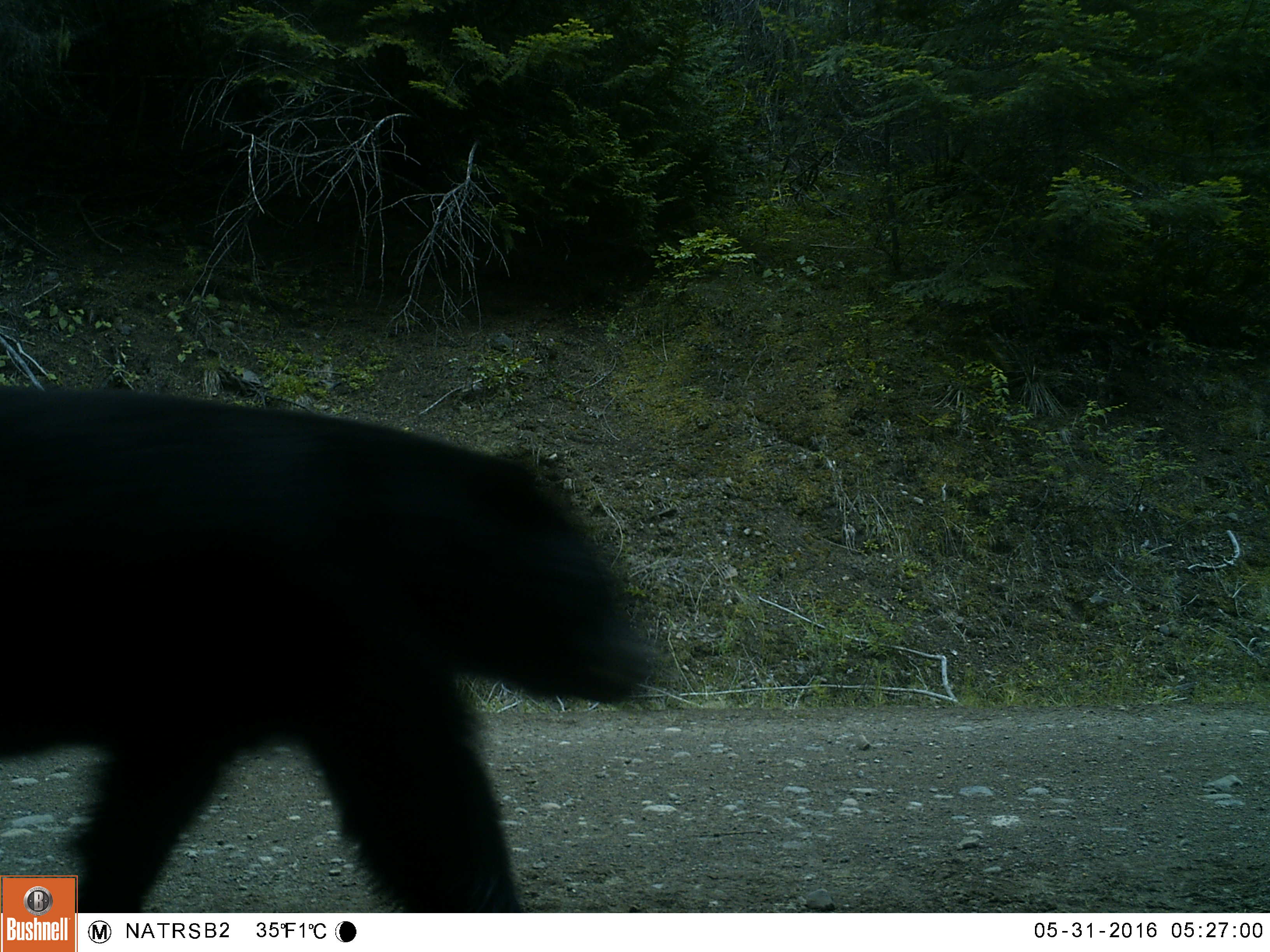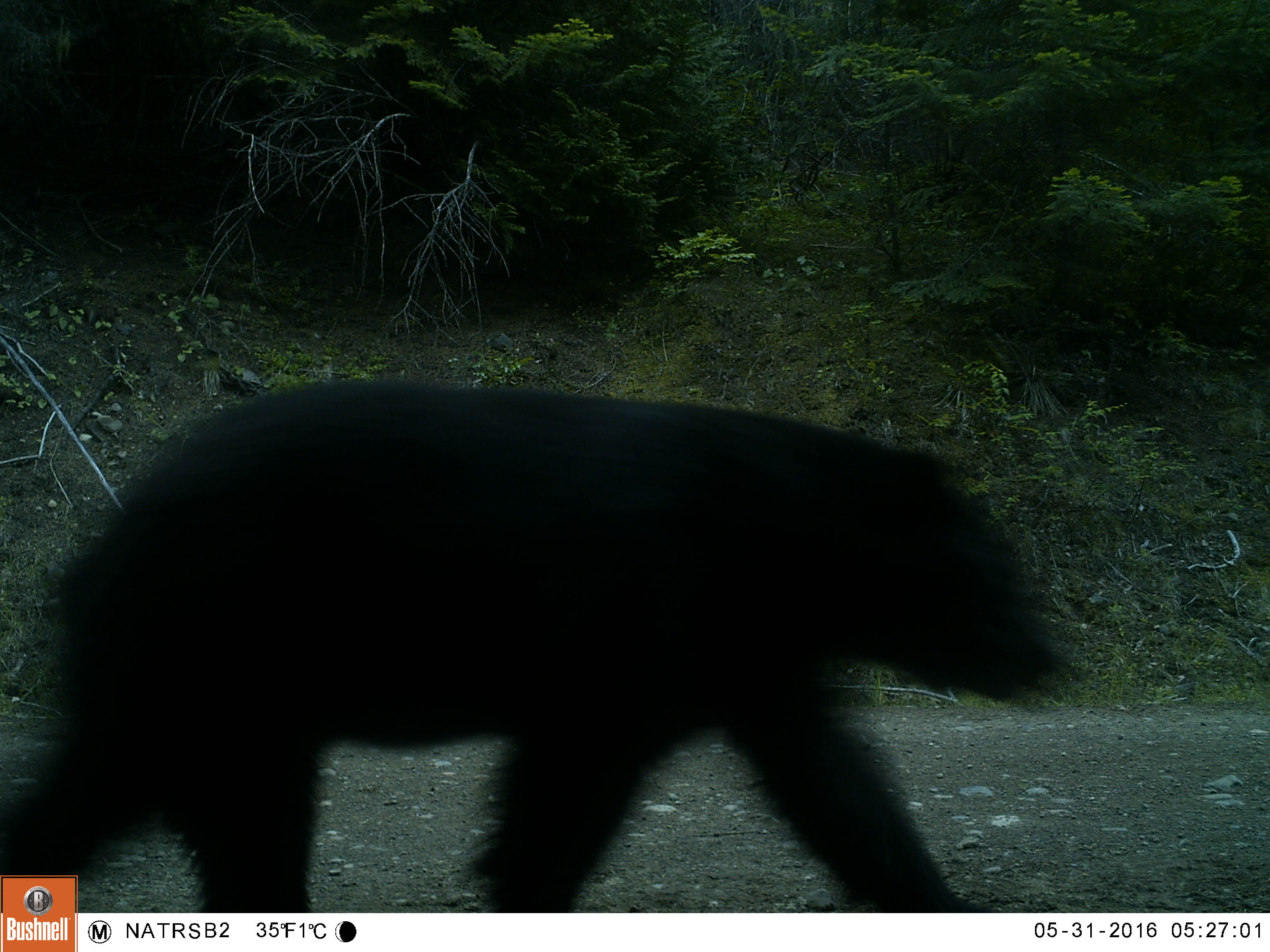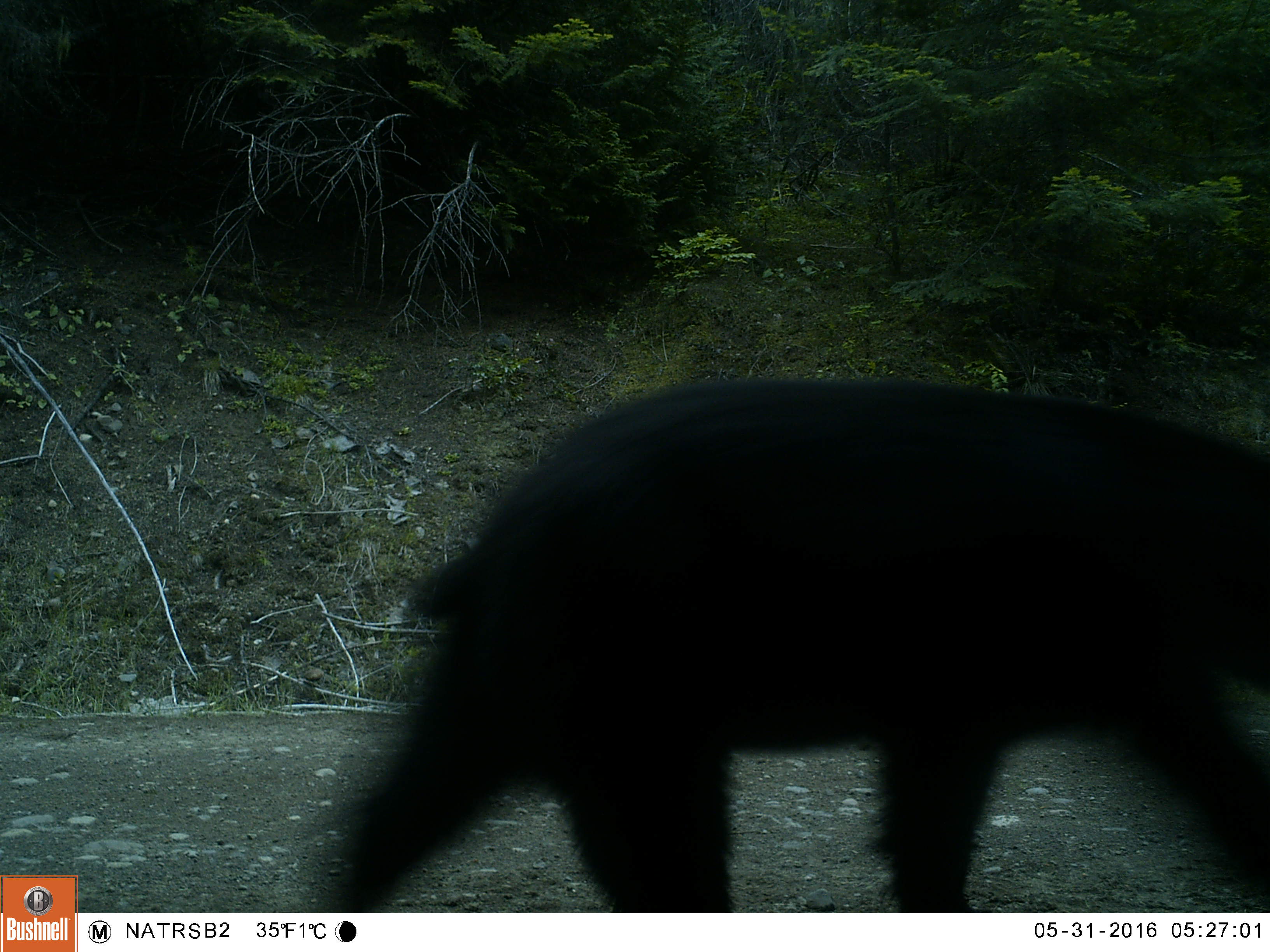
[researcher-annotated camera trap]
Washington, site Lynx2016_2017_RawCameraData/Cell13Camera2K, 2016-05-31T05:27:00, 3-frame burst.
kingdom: Animalia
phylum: Chordata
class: Mammalia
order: Carnivora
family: Ursidae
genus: Ursus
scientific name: Ursus americanus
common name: american black bear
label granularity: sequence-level